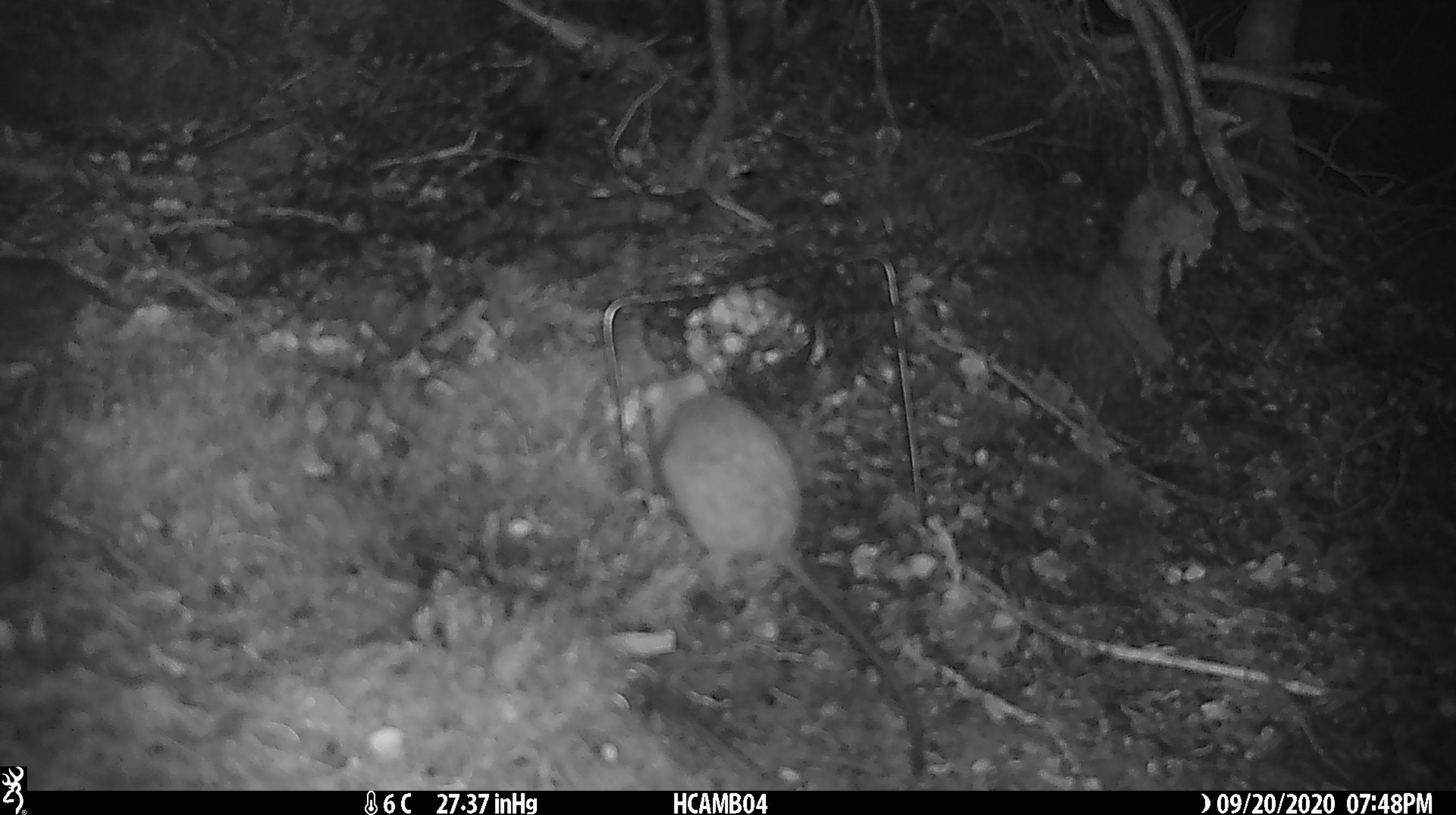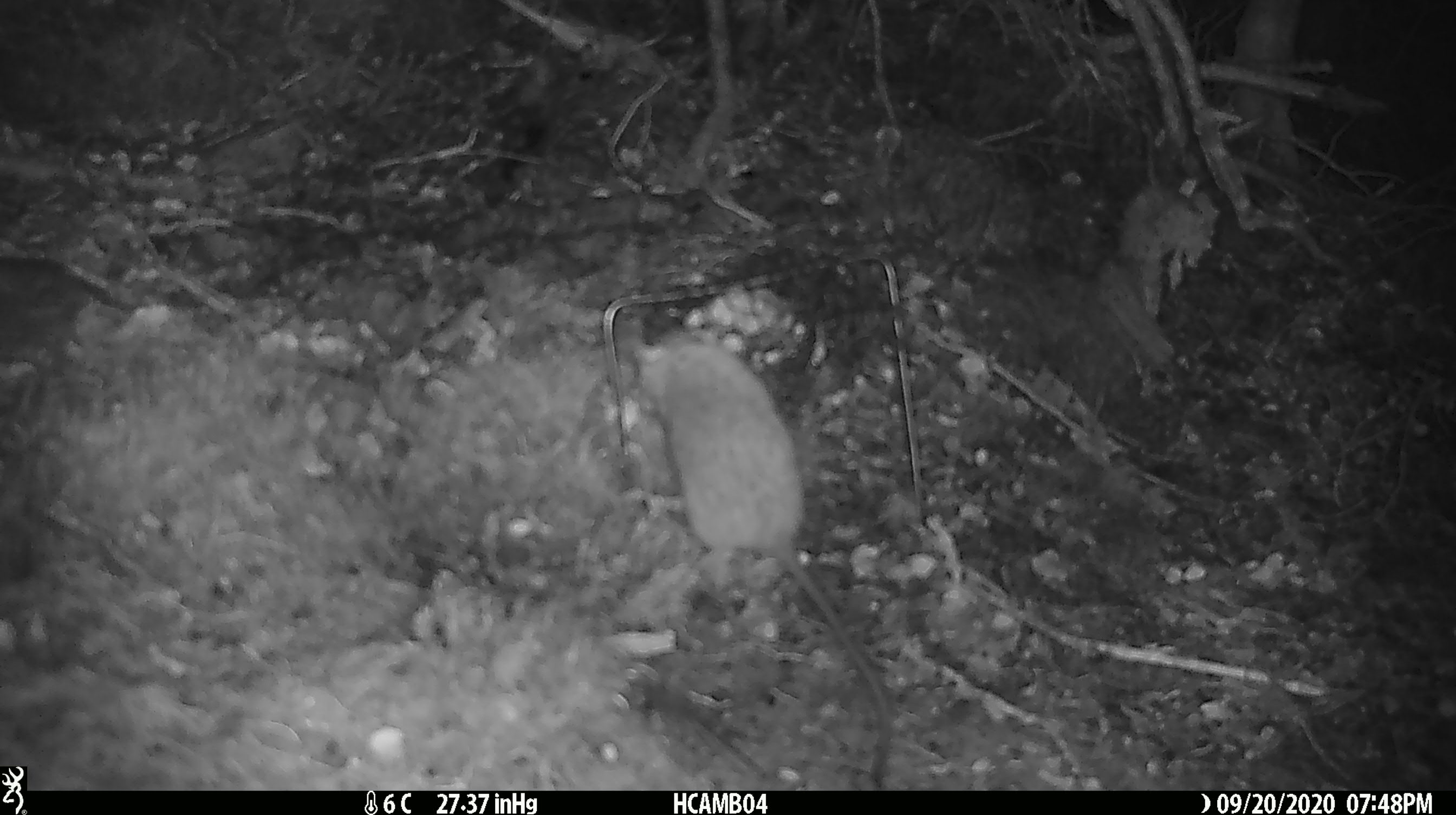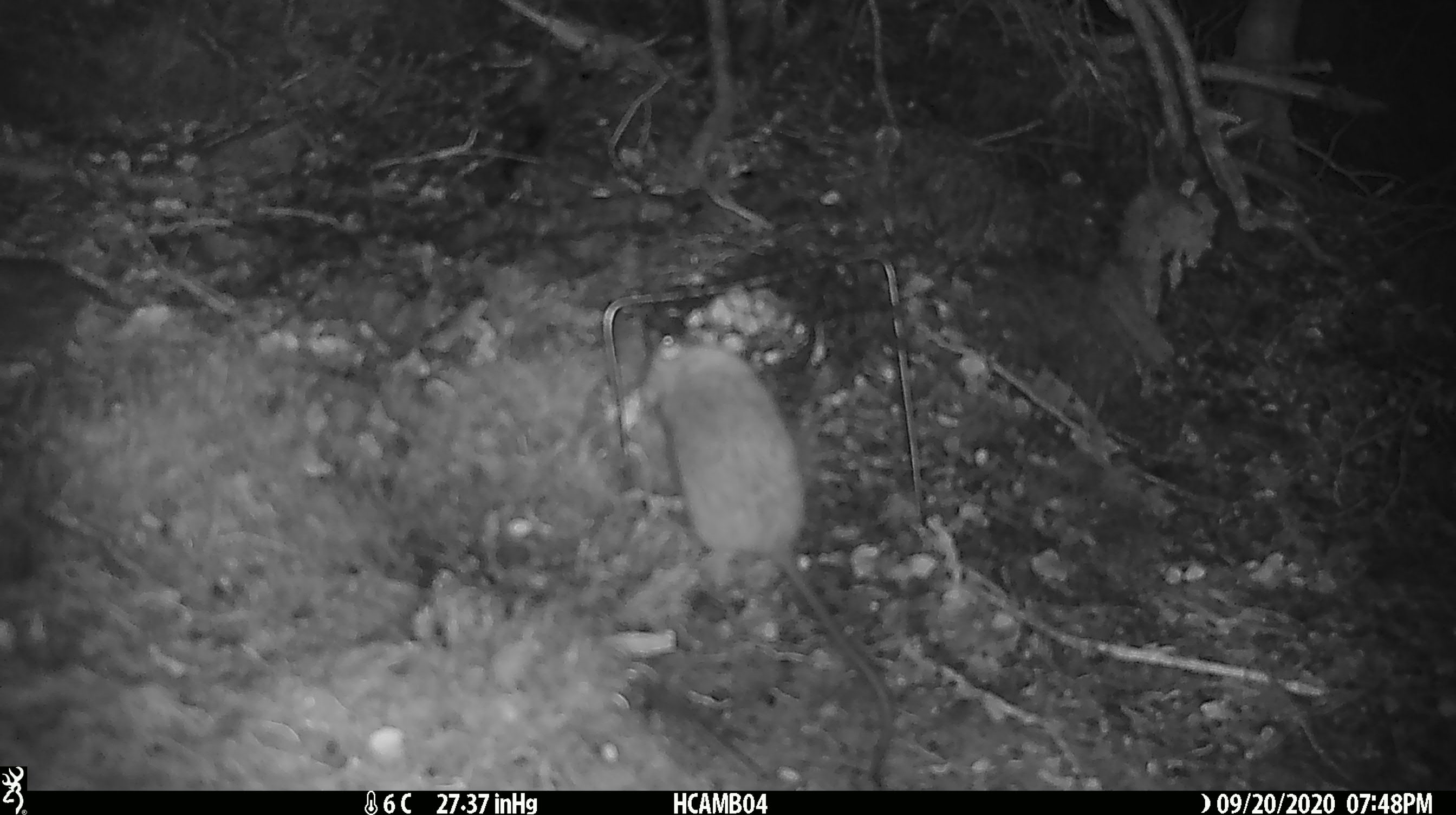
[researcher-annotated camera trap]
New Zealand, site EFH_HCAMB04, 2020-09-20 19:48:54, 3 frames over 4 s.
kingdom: Animalia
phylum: Chordata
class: Mammalia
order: Rodentia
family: Muridae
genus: Rattus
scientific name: Rattus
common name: rat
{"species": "rat (Rattus)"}